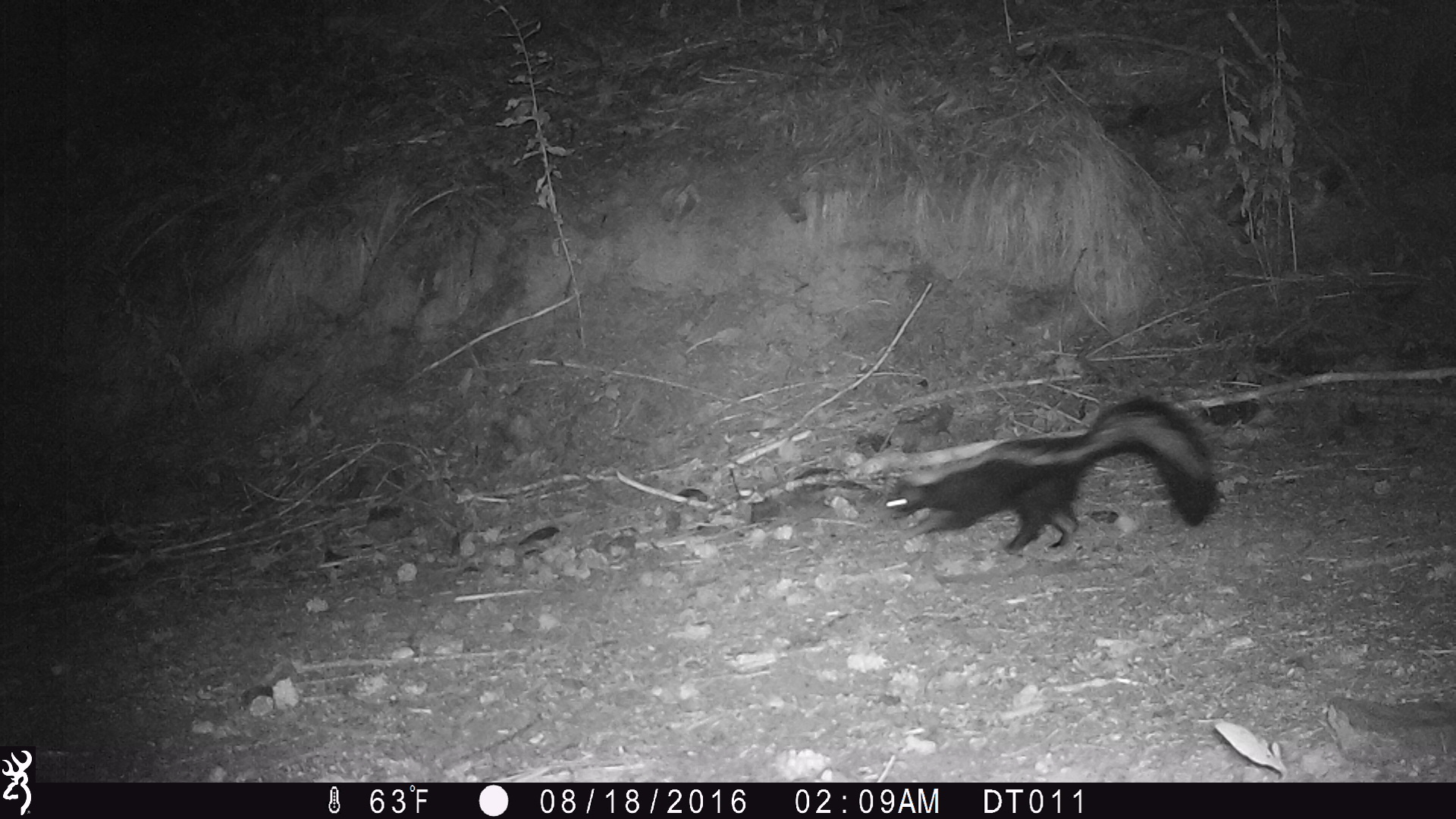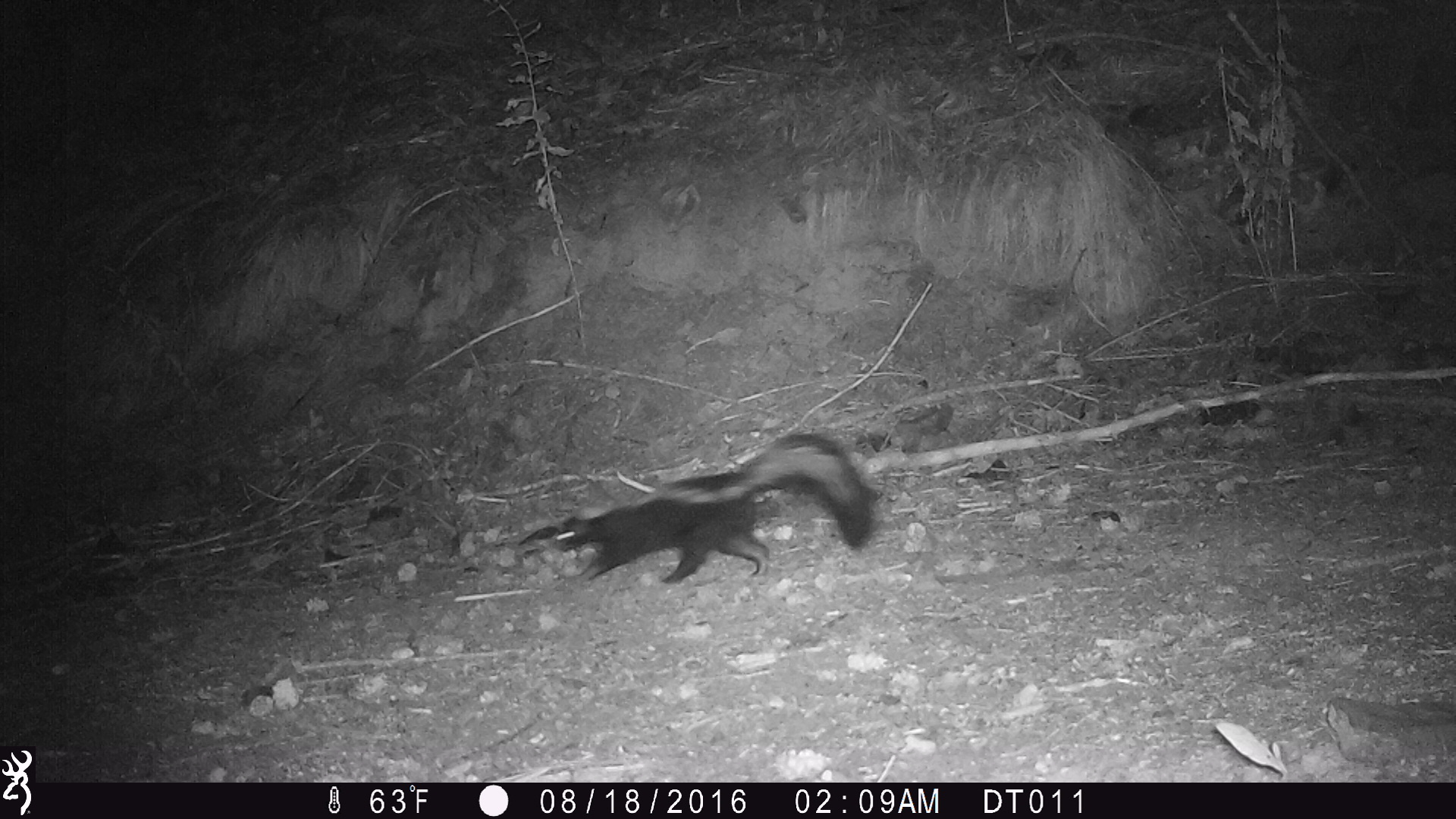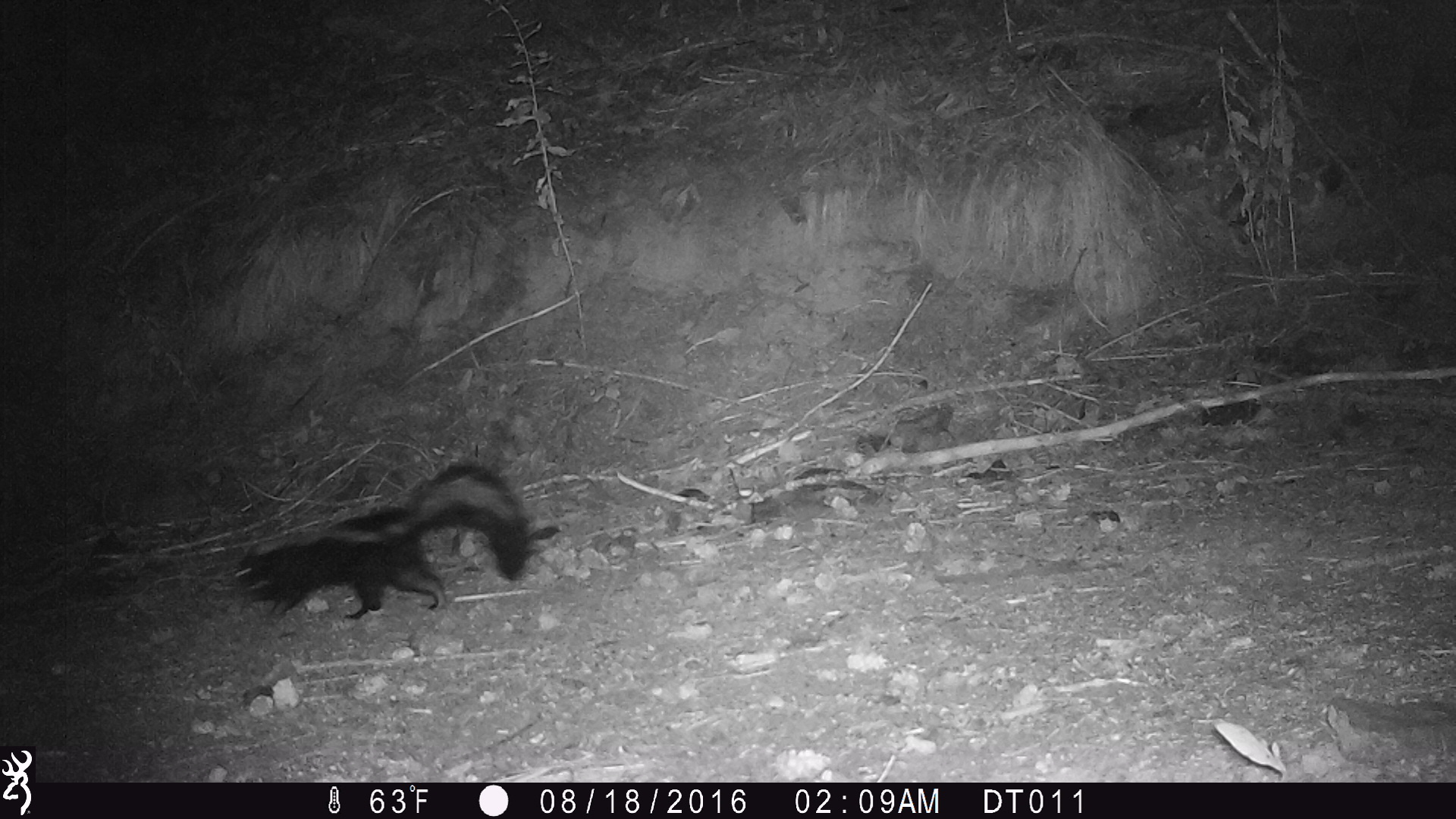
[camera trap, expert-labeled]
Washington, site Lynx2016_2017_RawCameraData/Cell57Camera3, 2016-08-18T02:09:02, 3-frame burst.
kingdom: Animalia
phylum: Chordata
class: Mammalia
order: Carnivora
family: Mephitidae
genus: Mephitis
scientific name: Mephitis mephitis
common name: striped skunk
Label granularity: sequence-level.